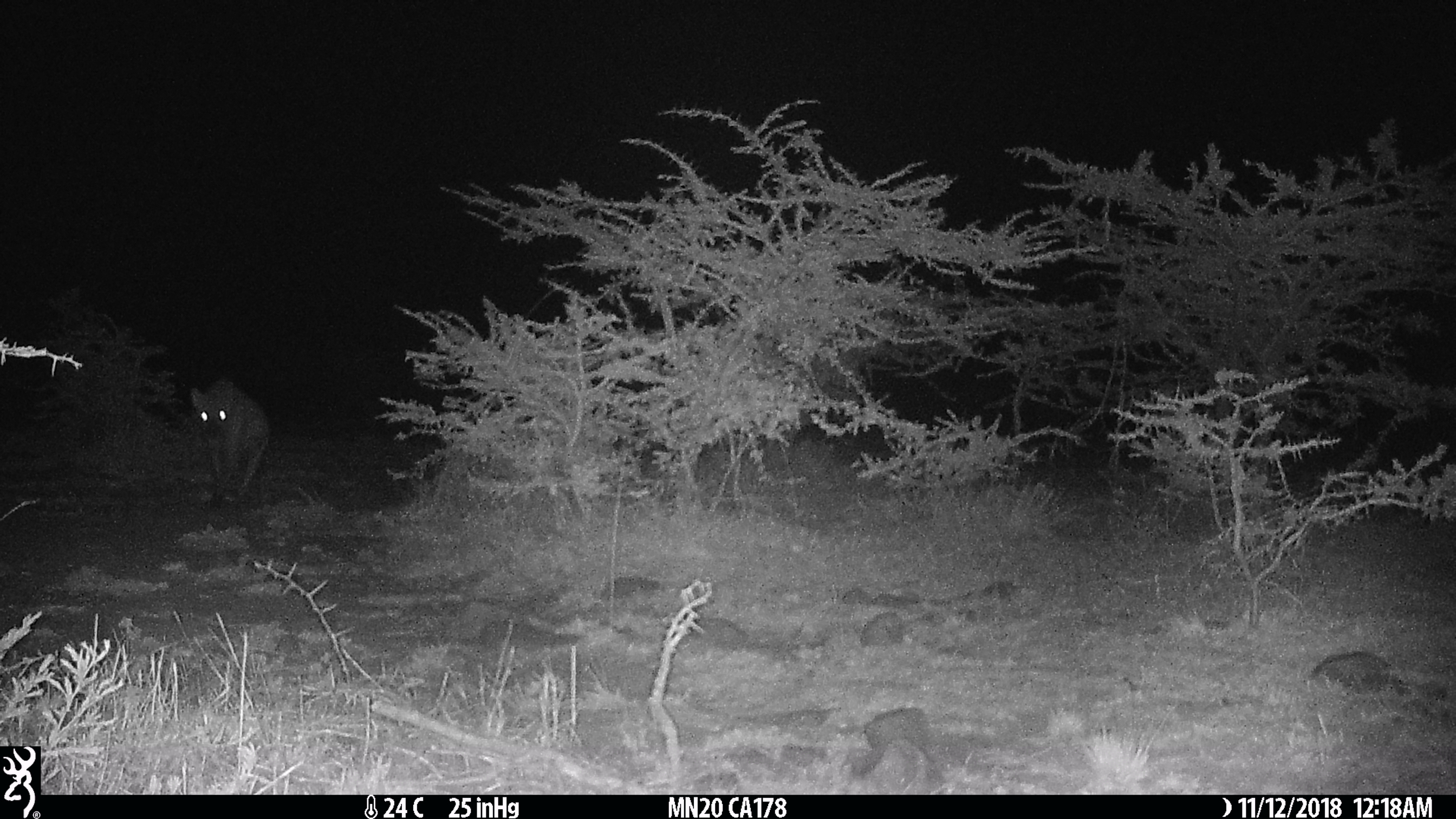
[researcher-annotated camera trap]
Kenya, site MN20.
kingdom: Animalia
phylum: Chordata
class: Mammalia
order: Carnivora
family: Hyaenidae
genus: Crocuta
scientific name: Crocuta crocuta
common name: spotted hyena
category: hyena spotted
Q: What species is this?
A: Hyena spotted (spotted hyena) (Crocuta crocuta).